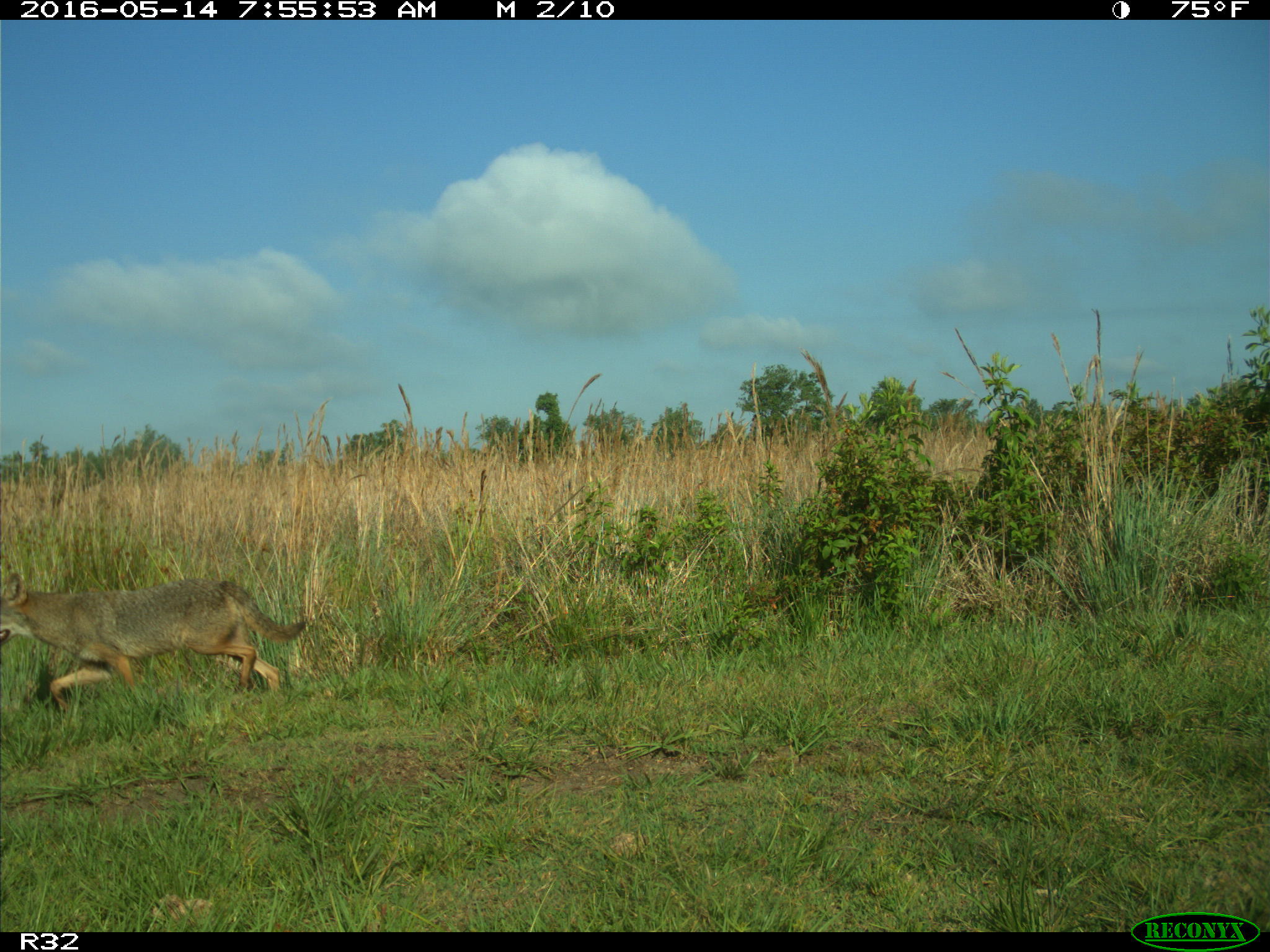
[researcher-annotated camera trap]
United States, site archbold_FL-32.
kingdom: Animalia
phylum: Chordata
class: Mammalia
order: Carnivora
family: Canidae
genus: Canis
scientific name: Canis latrans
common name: coyote